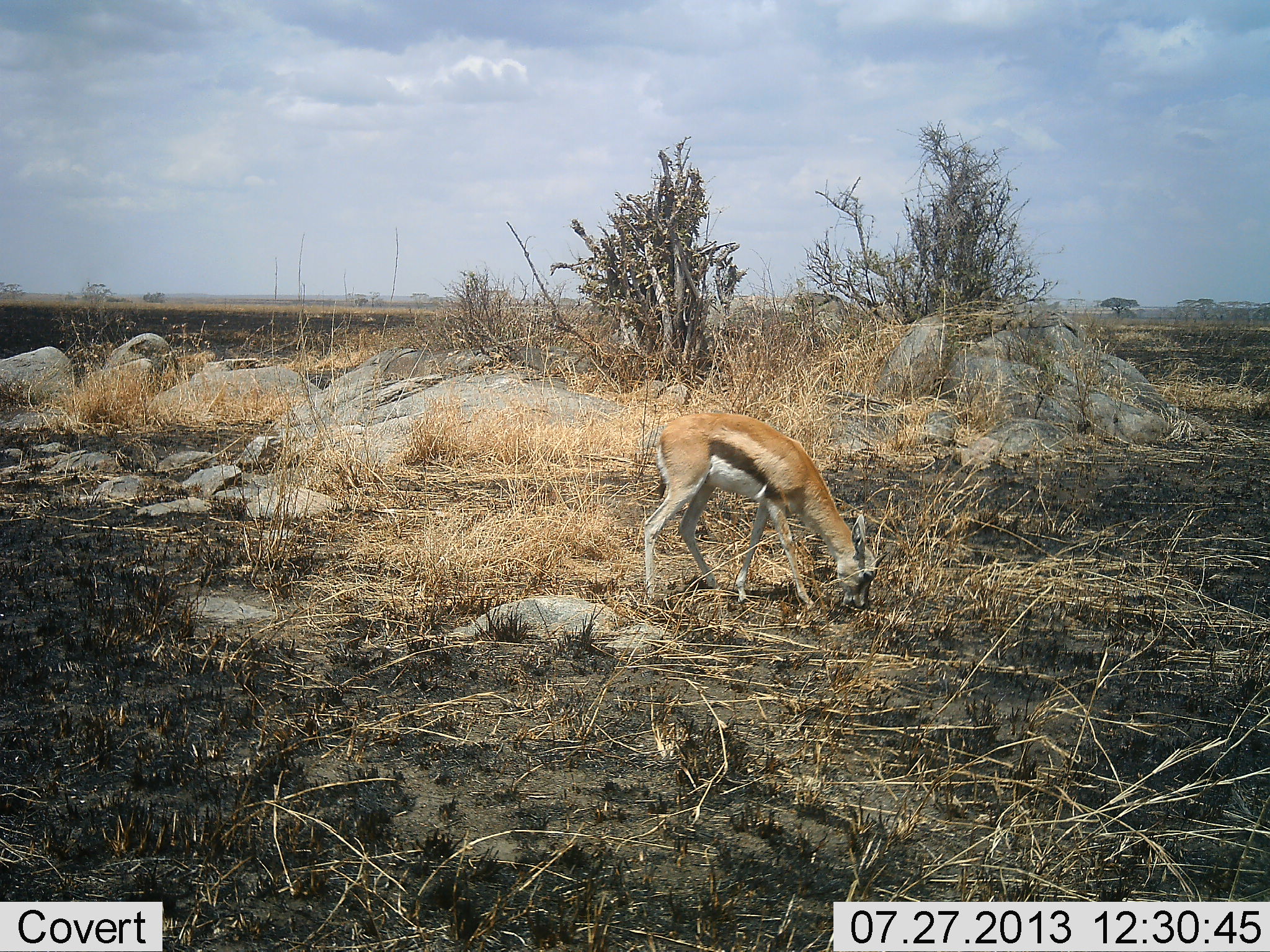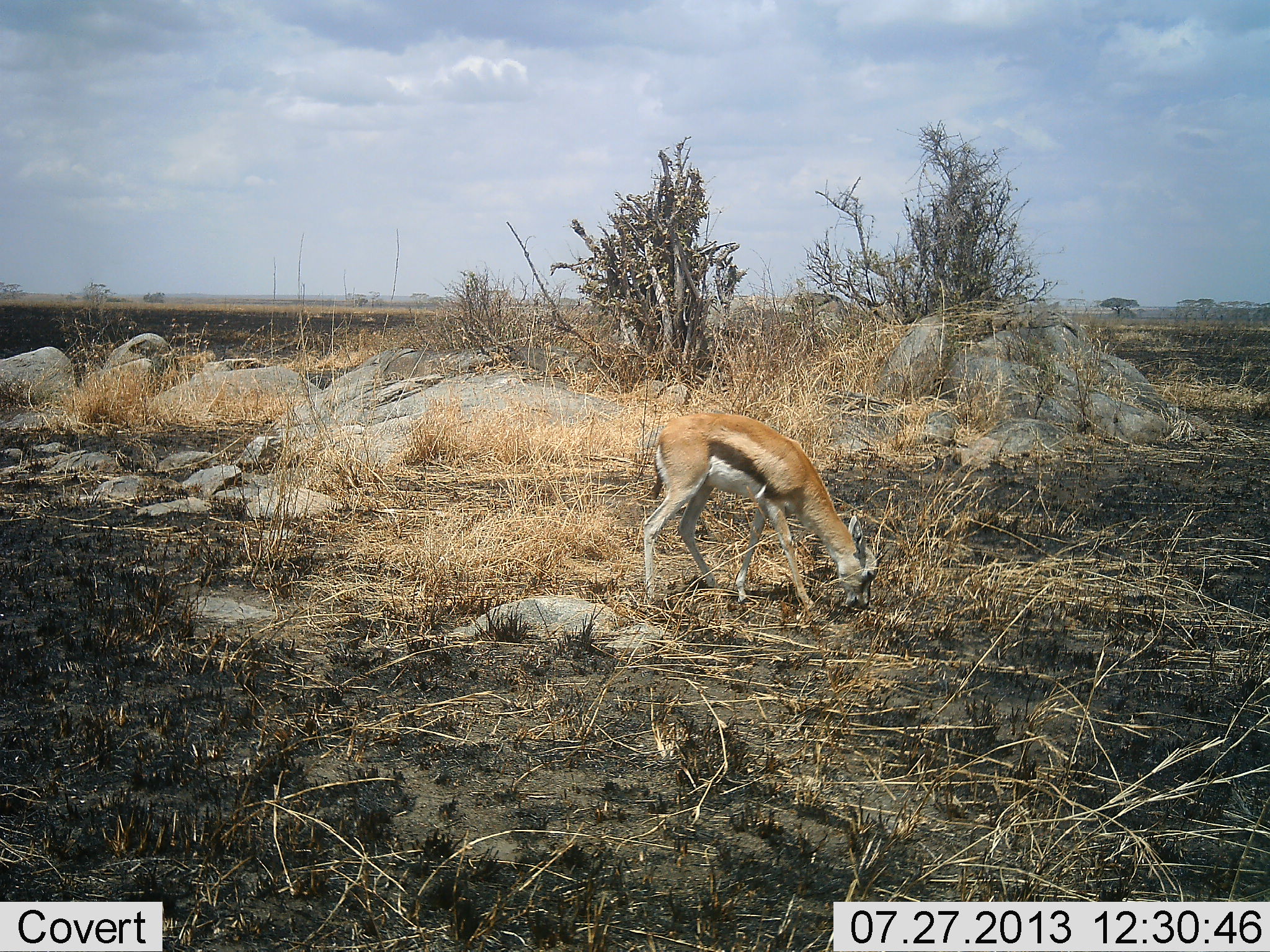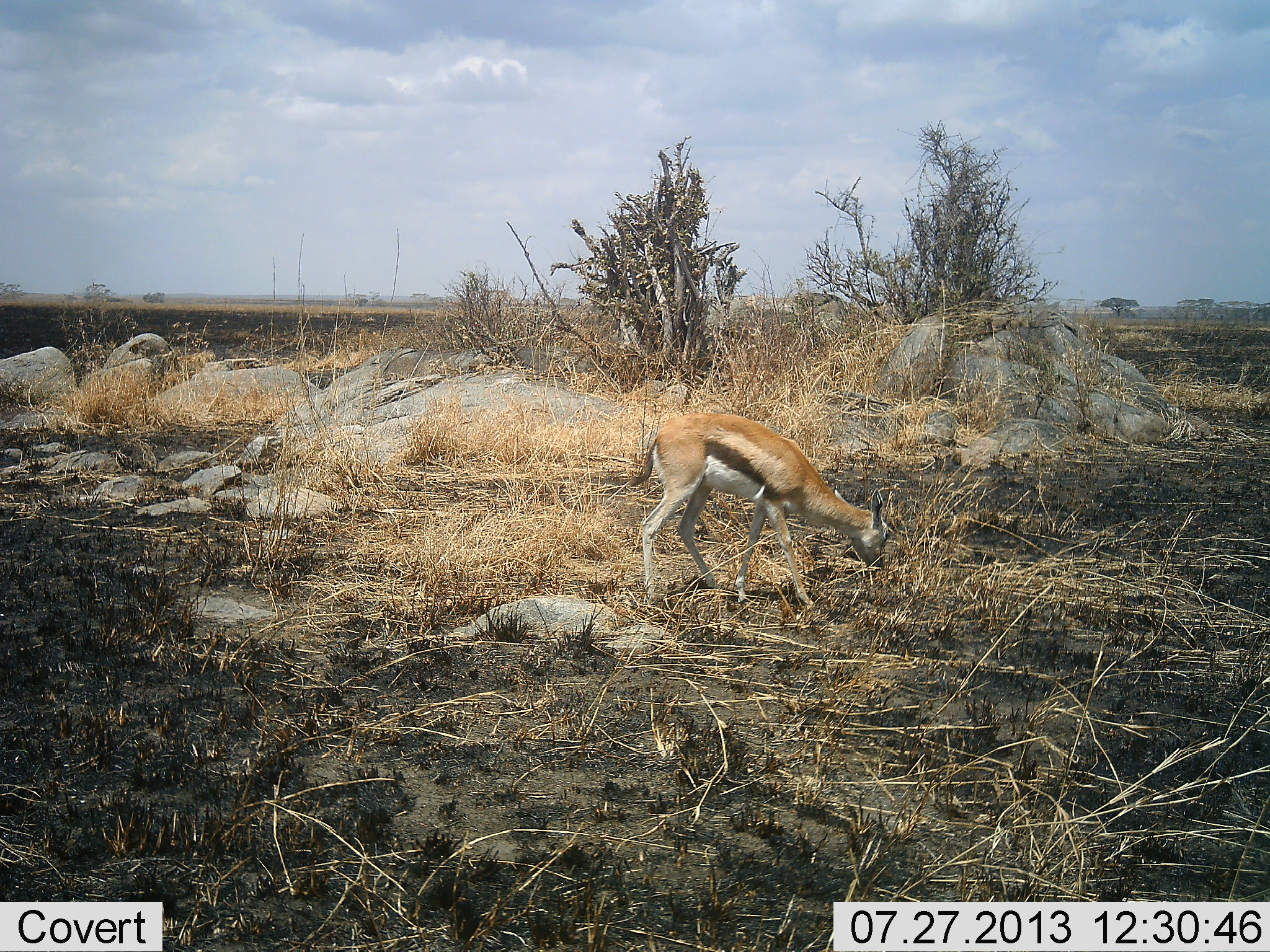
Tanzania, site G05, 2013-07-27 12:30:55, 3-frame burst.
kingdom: Animalia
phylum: Chordata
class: Mammalia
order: Artiodactyla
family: Bovidae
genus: Eudorcas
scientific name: Eudorcas thomsonii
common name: thomson's gazelle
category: gazellethomsons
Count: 1.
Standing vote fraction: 6%.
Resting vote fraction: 0%.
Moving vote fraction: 0%.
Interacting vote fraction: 0%.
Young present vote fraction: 0%.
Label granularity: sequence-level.